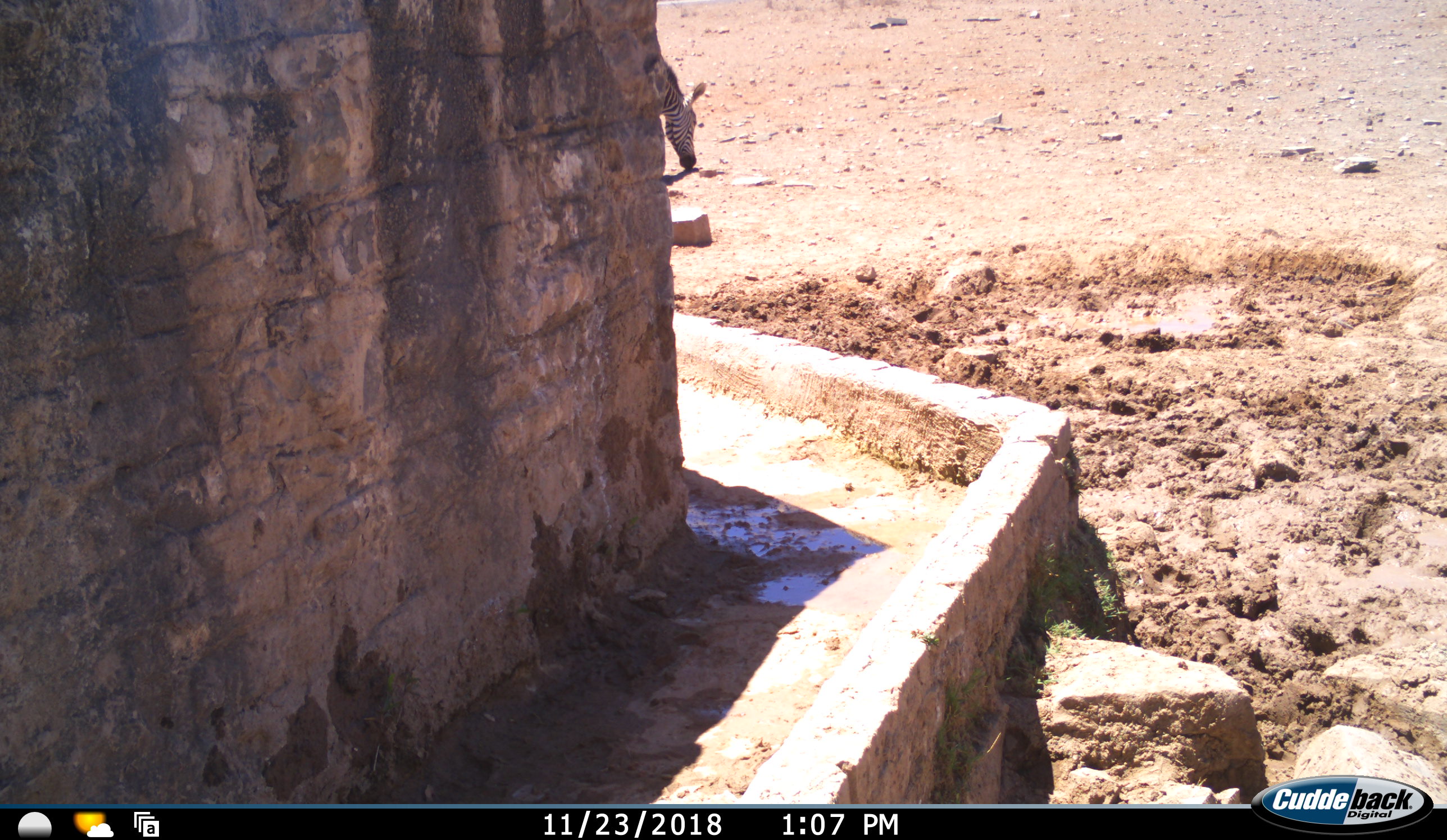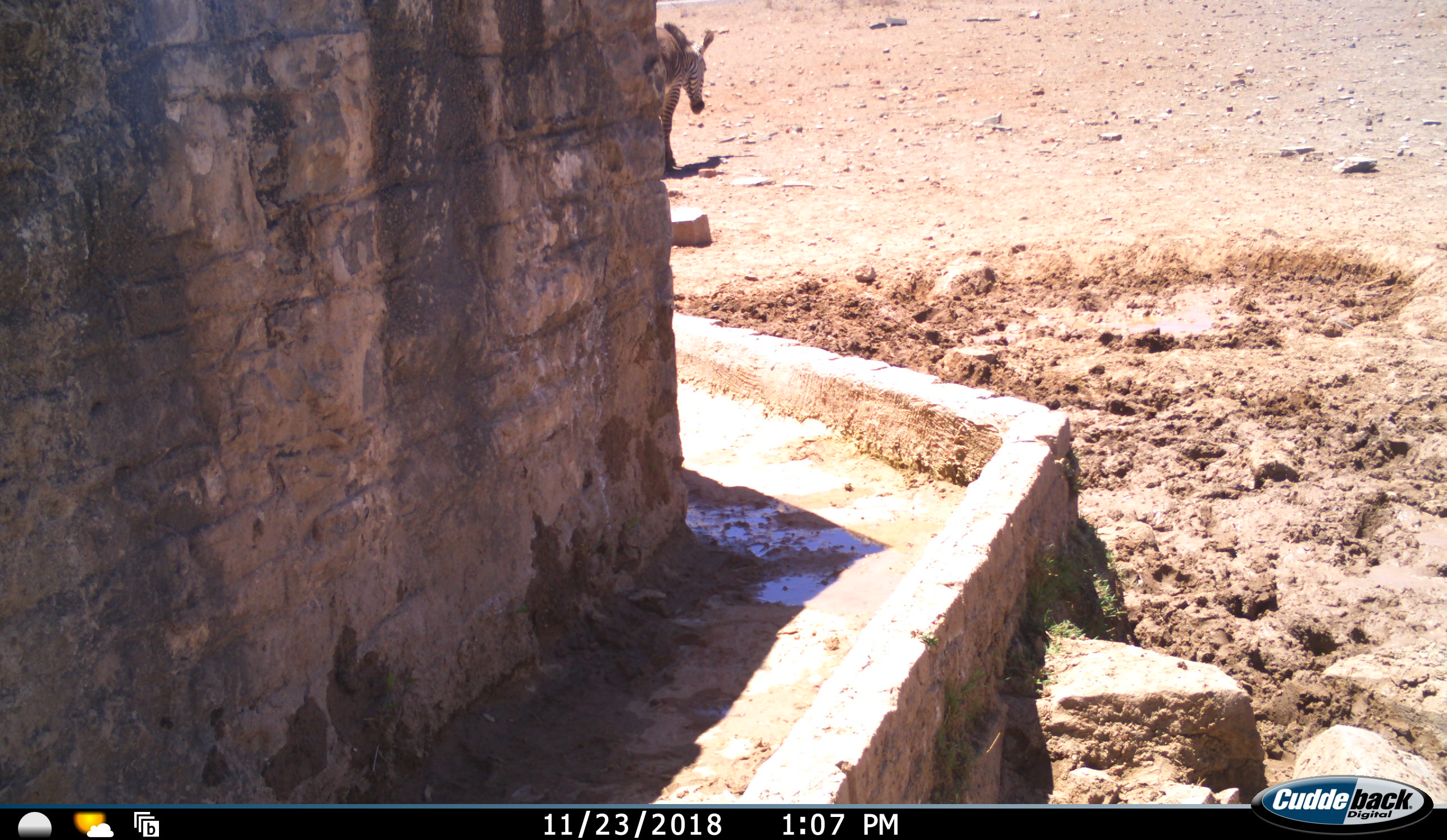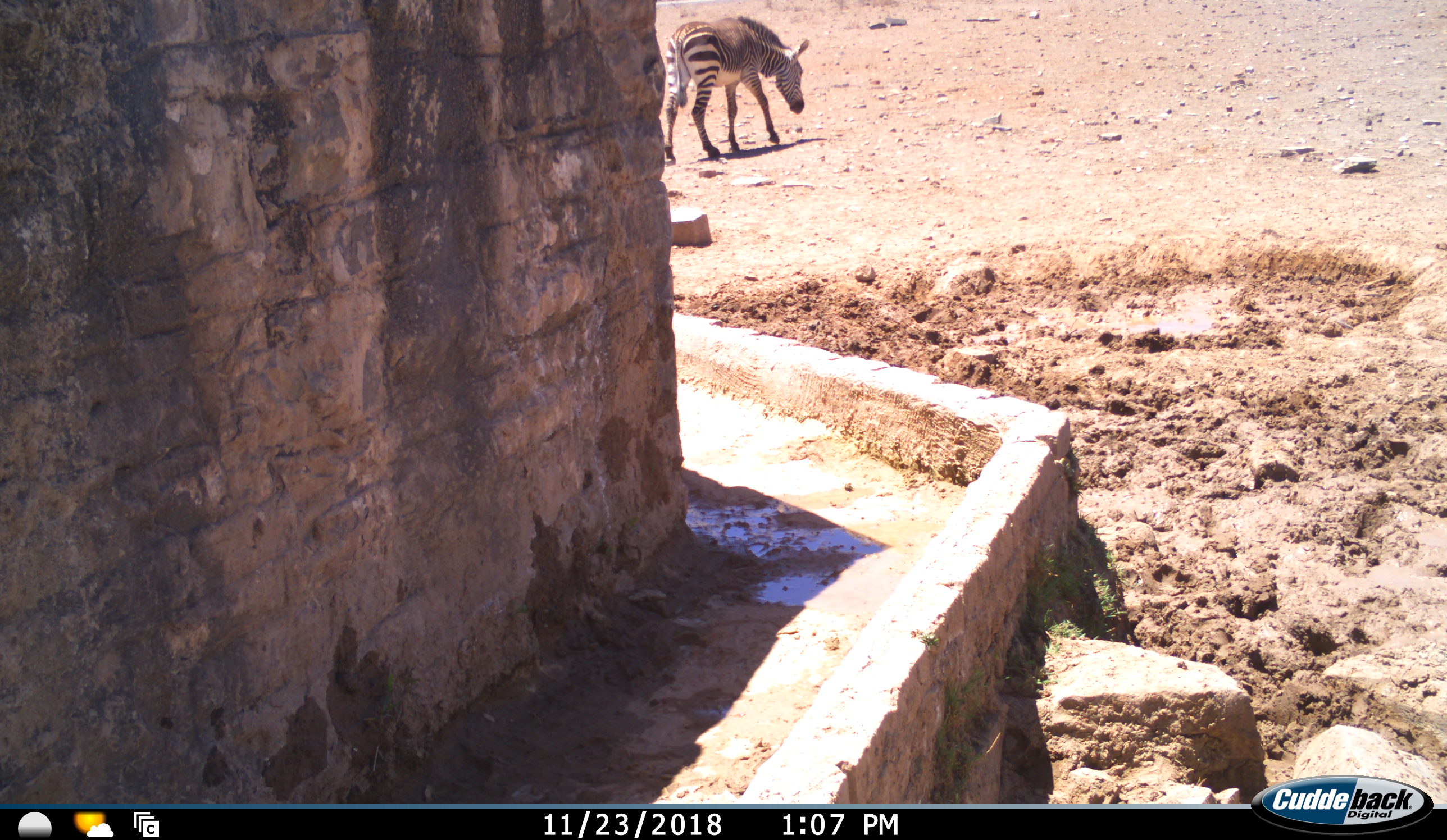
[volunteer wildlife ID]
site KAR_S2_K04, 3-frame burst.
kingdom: Animalia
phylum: Chordata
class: Mammalia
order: Perissodactyla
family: Equidae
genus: Equus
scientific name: Equus zebra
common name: mountain zebra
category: zebramountain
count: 1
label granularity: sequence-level